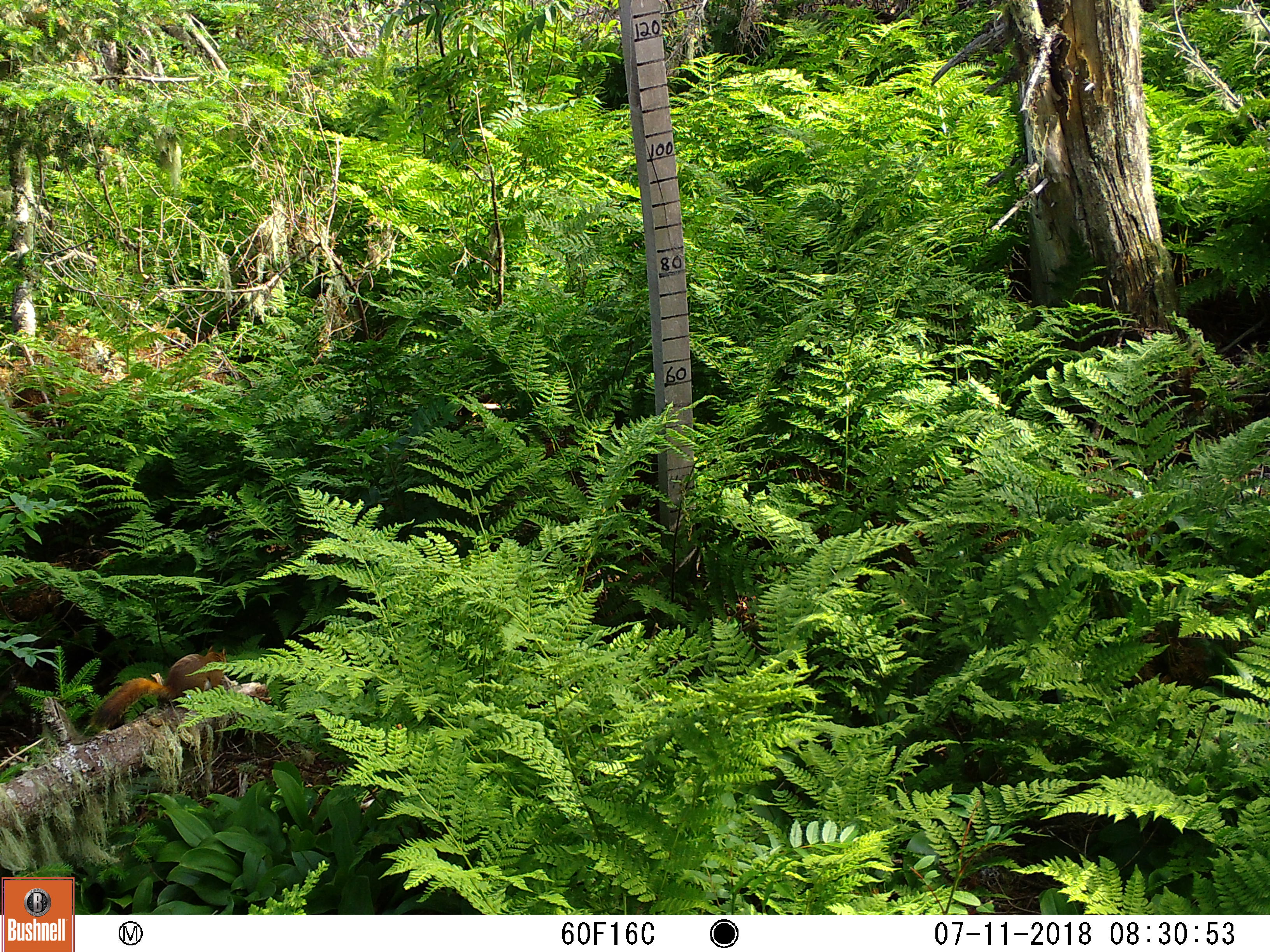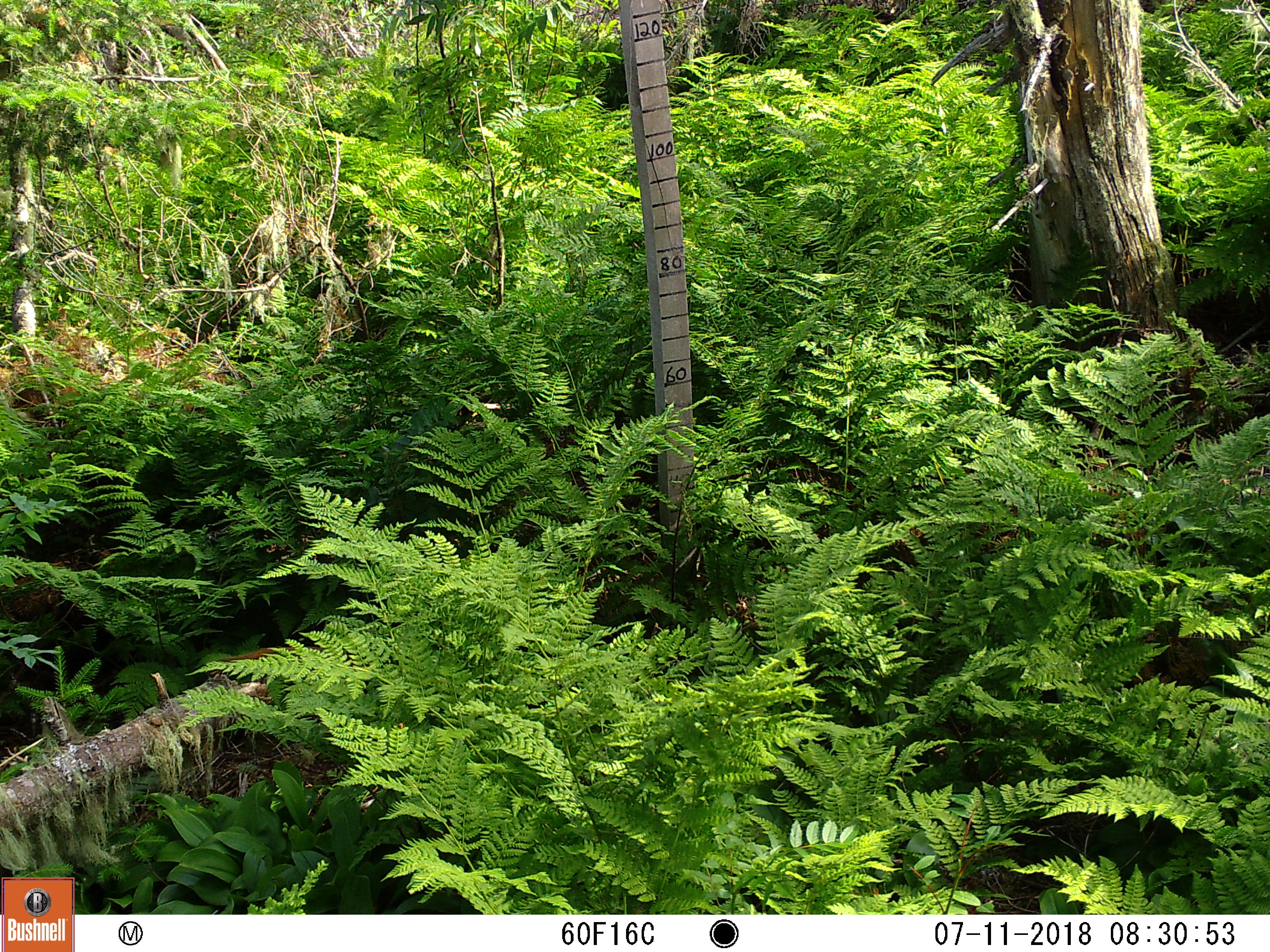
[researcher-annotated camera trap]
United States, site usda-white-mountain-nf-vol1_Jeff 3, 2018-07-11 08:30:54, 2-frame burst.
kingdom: Animalia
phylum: Chordata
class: Mammalia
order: Rodentia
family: Sciuridae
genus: Tamiasciurus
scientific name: Tamiasciurus hudsonicus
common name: red squirrel